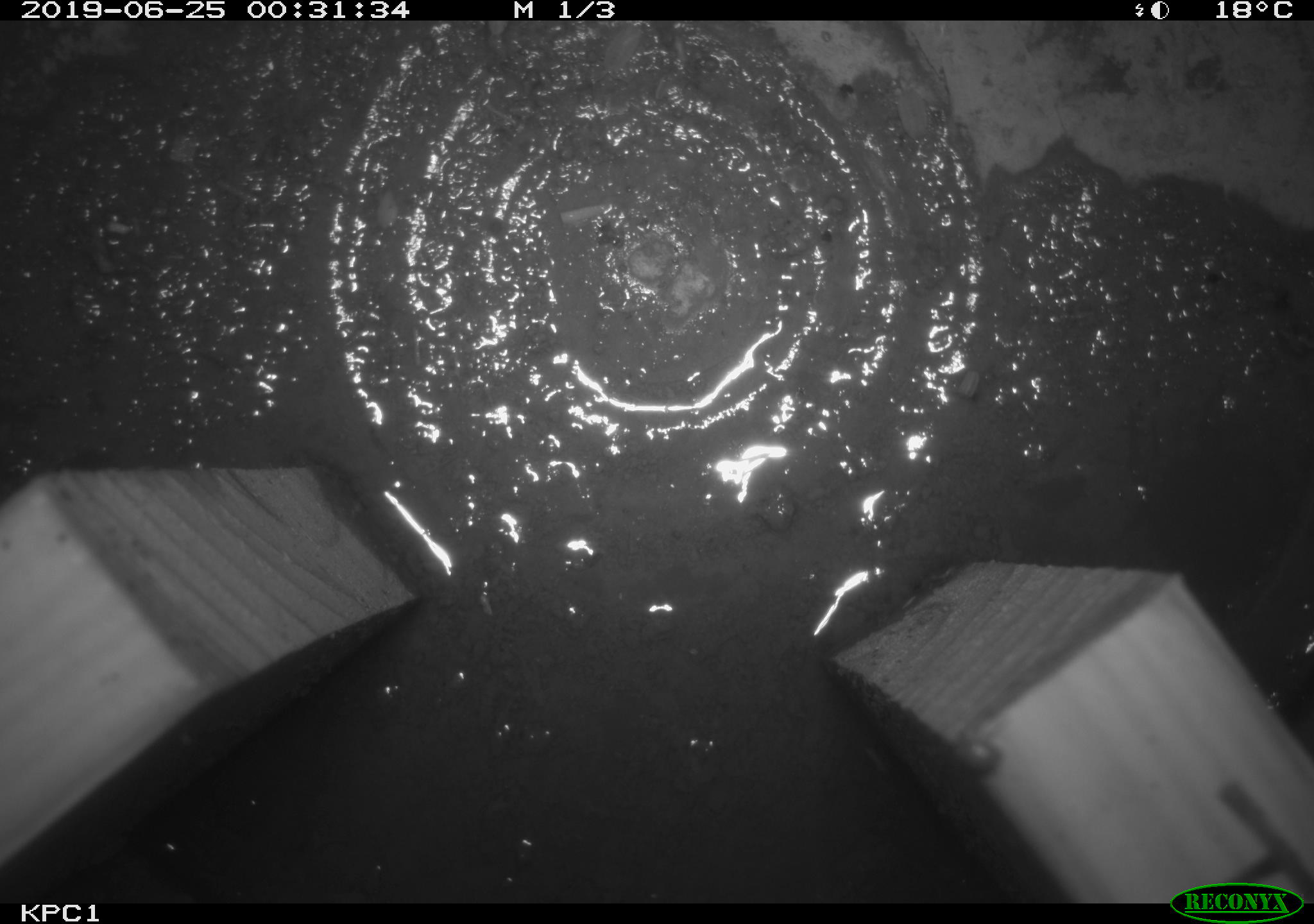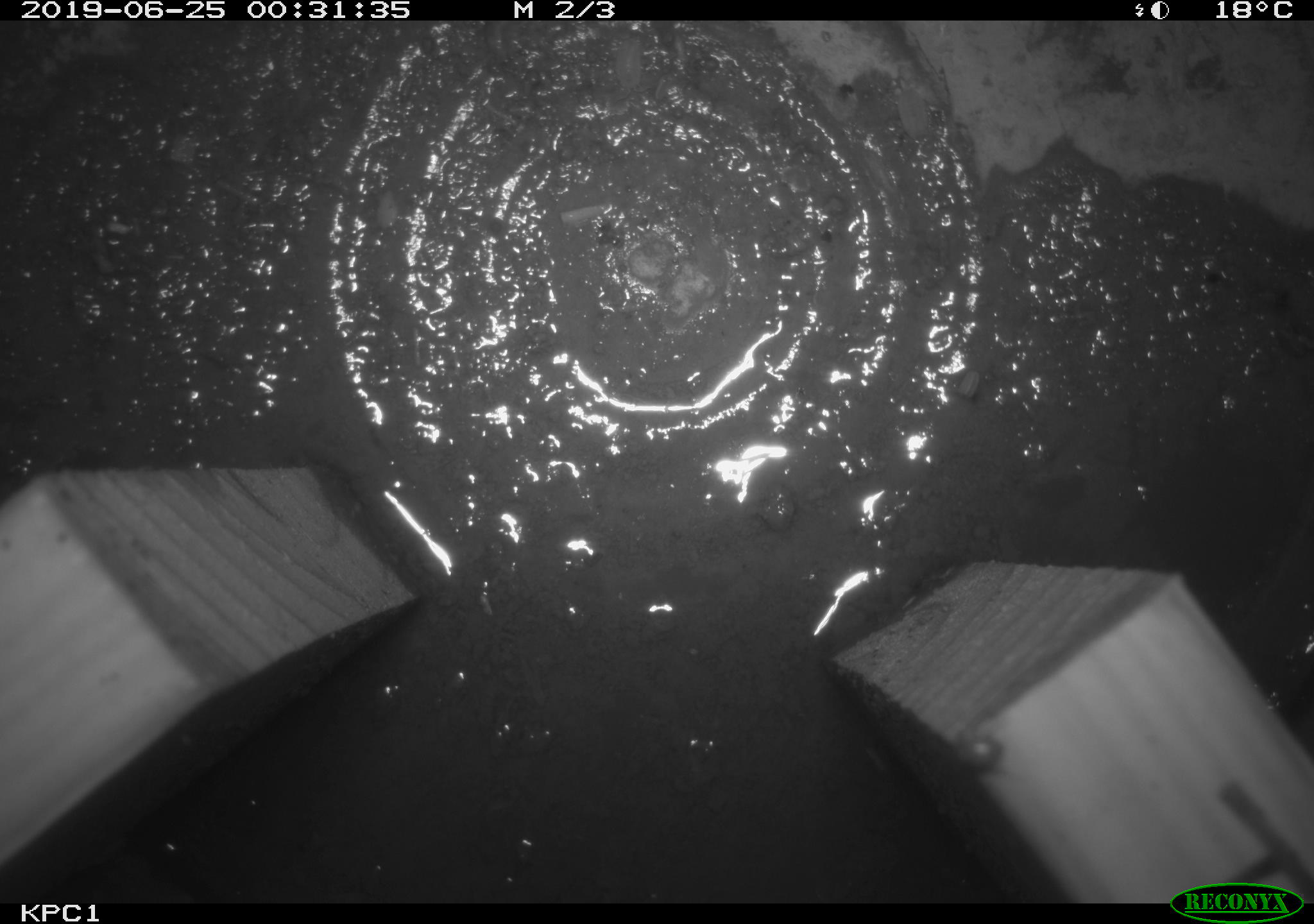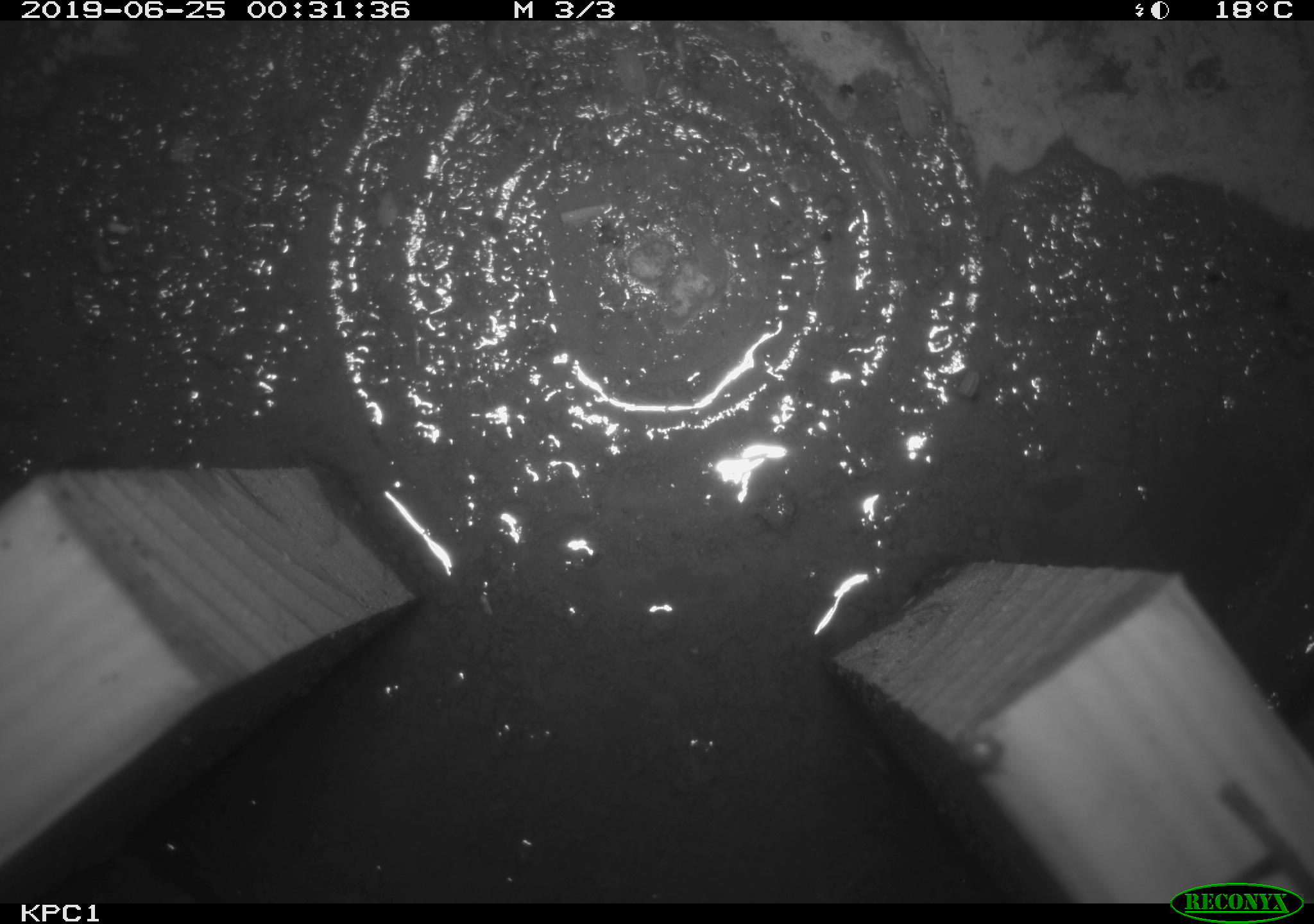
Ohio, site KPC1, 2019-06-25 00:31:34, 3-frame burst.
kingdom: Animalia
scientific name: Animalia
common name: animal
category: invertebrate